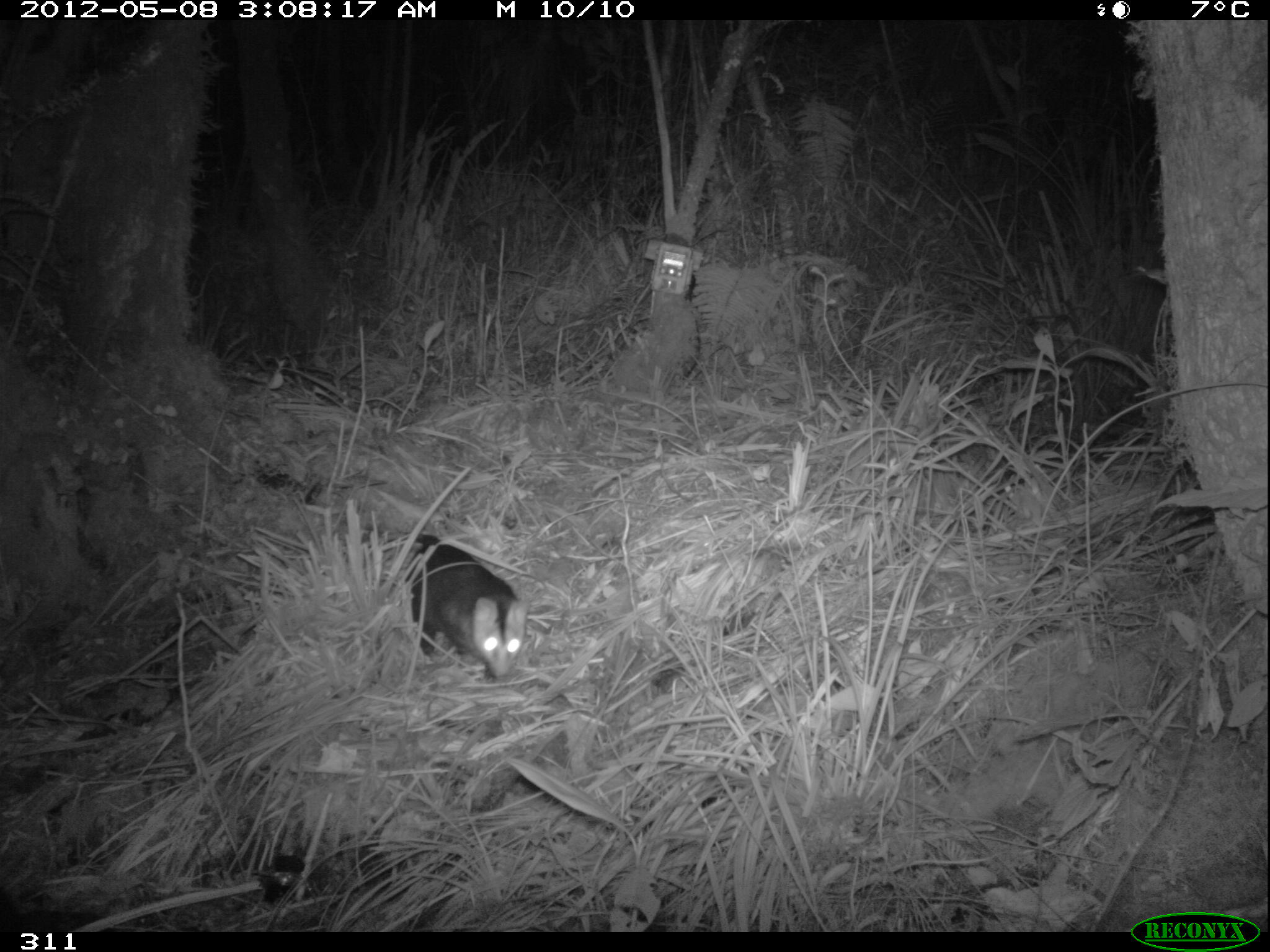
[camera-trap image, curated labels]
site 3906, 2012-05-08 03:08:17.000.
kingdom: Animalia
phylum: Chordata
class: Mammalia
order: Didelphimorphia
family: Didelphidae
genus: Didelphis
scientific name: Didelphis pernigra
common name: andean white-eared opossum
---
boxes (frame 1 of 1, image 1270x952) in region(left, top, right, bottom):
didelphis pernigra: region(383, 533, 533, 683); region(0, 875, 30, 932)